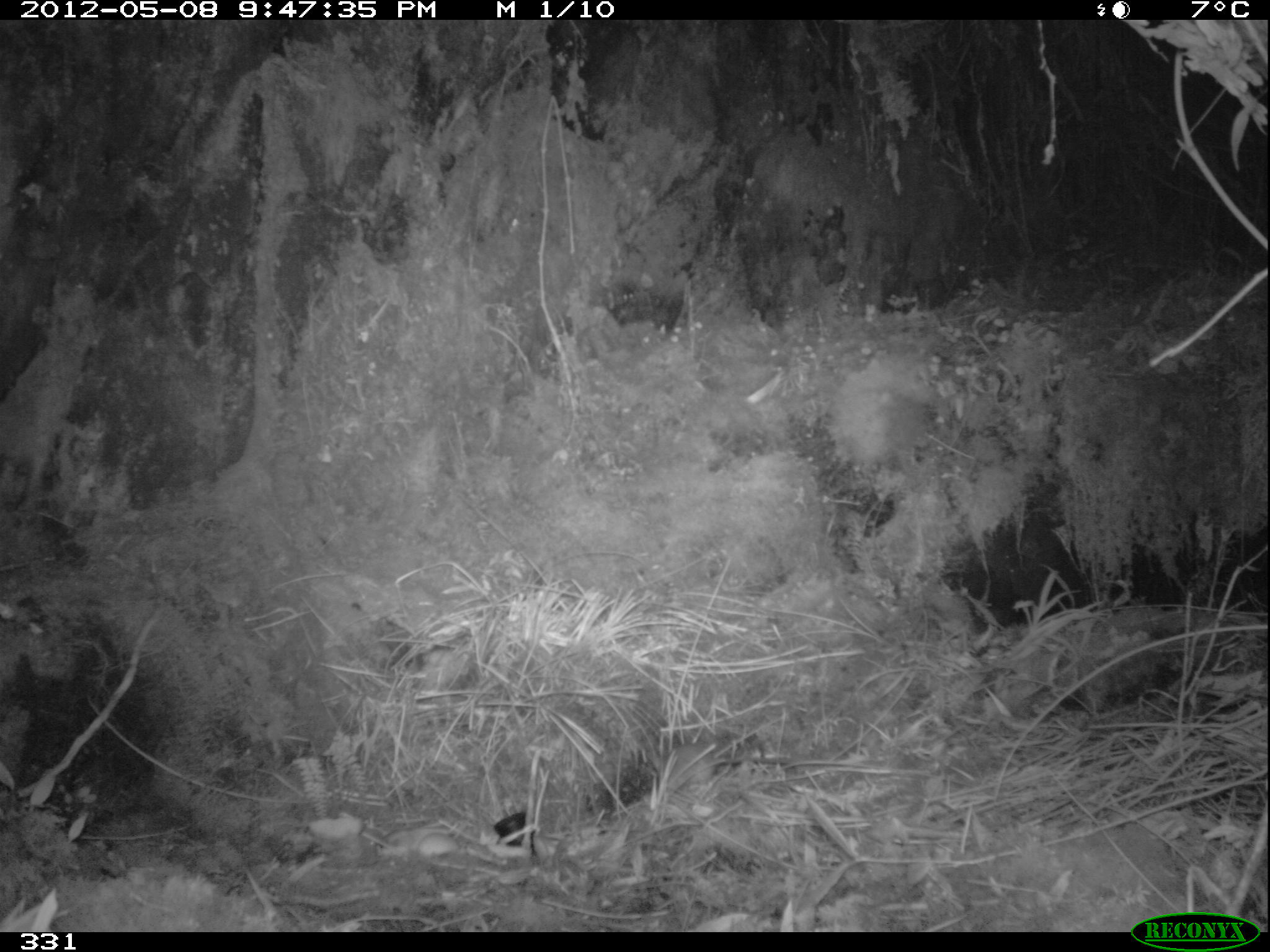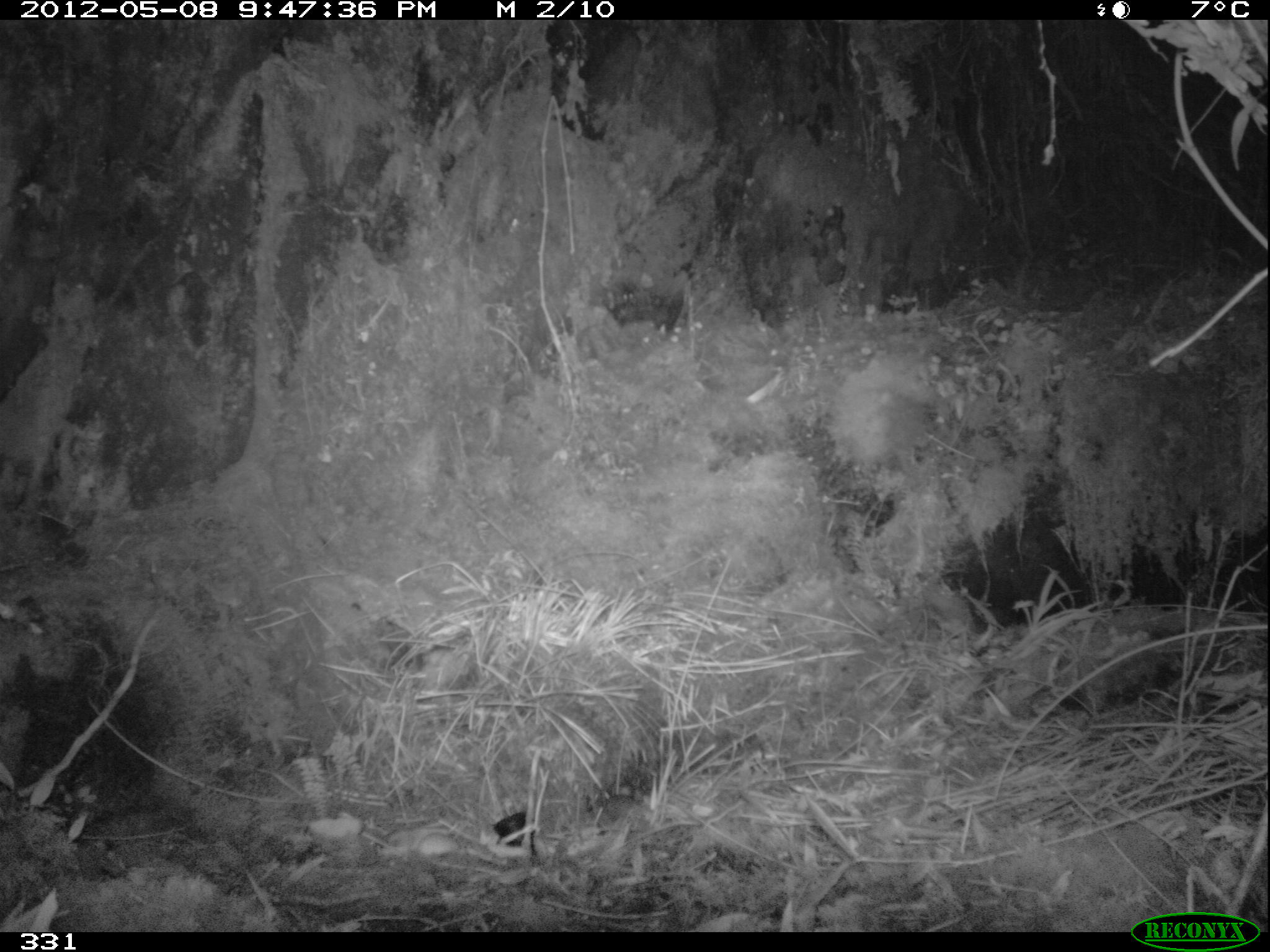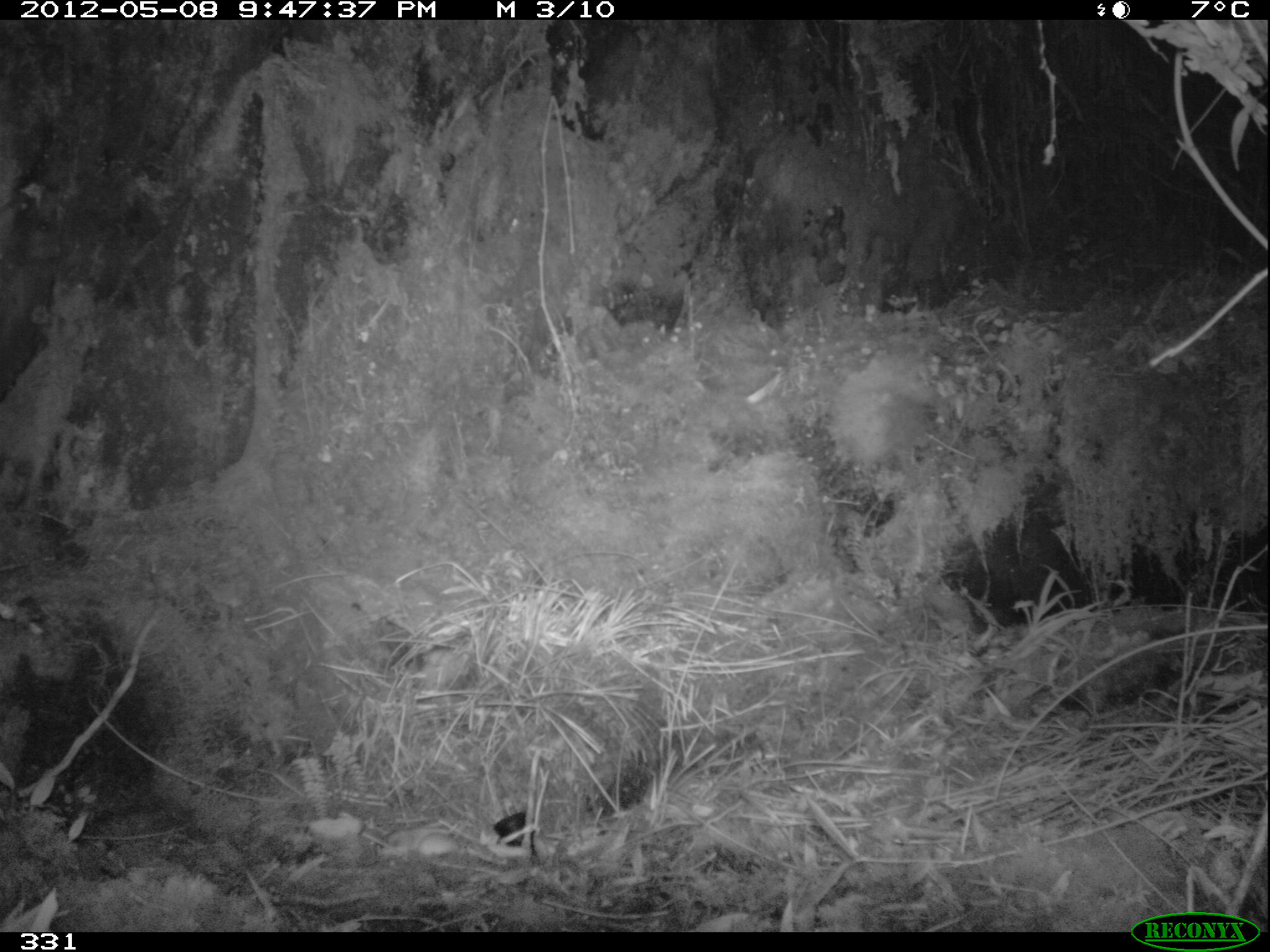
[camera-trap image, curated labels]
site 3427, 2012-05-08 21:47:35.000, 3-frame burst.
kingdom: Animalia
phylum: Chordata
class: Mammalia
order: Rodentia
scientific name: Rodentia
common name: rodents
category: unknown rodent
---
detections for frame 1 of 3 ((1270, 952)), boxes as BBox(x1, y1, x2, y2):
unknown rodent: BBox(652, 743, 789, 787)